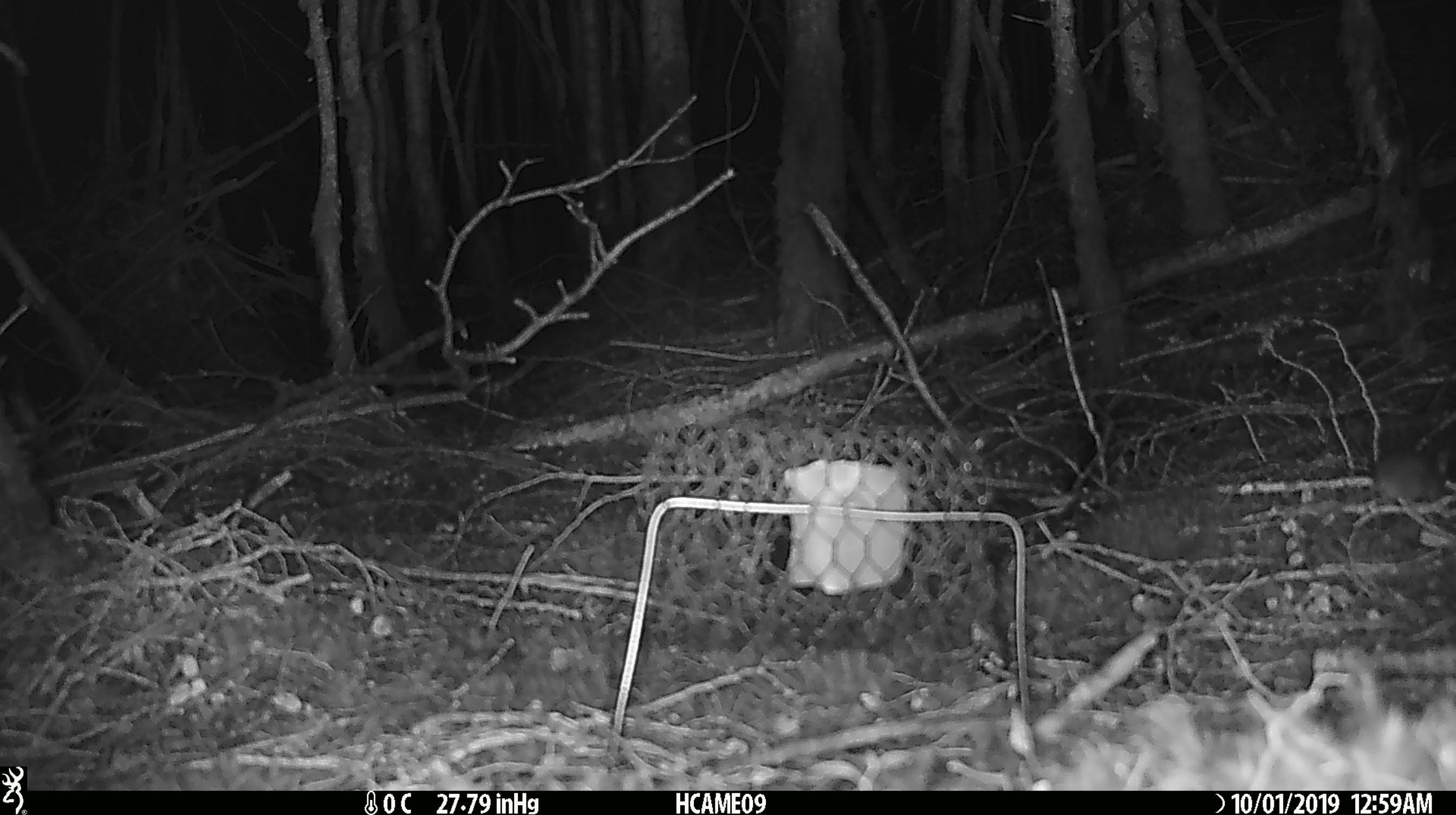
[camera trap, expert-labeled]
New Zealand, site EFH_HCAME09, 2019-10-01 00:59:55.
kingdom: Animalia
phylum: Chordata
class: Mammalia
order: Rodentia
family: Muridae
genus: Mus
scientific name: Mus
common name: mouse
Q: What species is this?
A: Mouse (Mus).